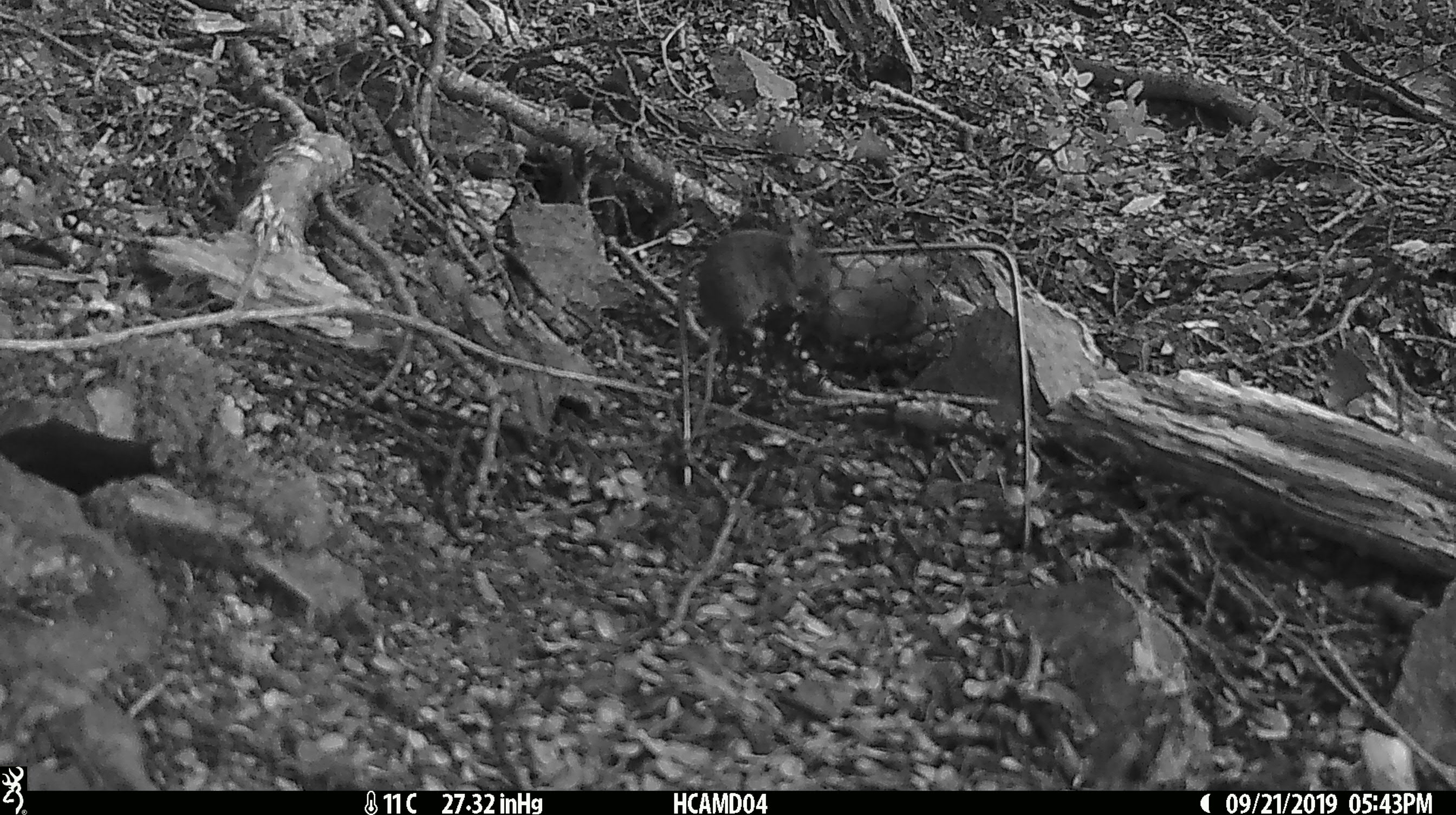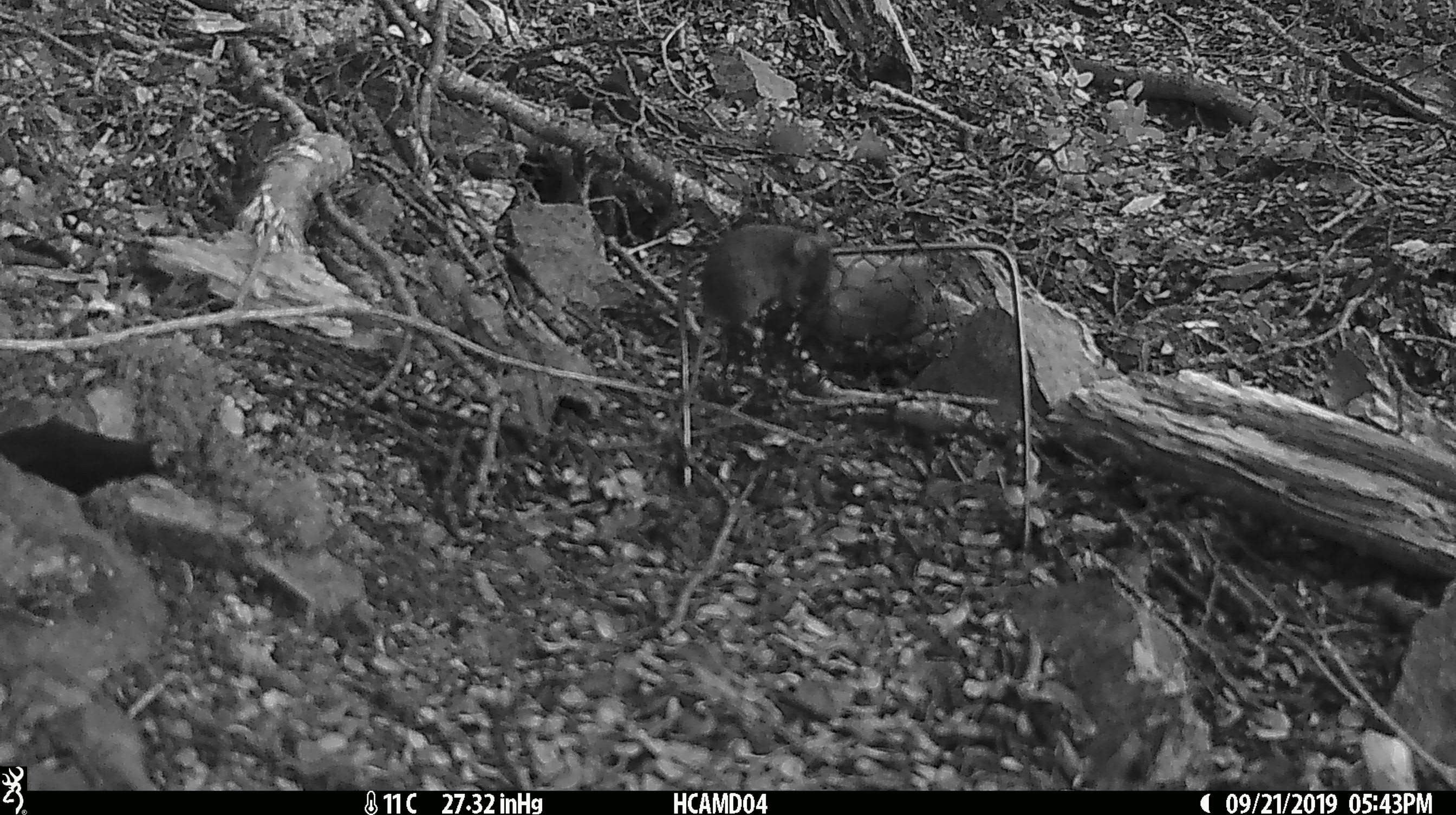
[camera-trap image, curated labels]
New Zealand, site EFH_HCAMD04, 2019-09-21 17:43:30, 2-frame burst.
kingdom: Animalia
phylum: Chordata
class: Mammalia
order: Rodentia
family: Muridae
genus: Mus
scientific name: Mus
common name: mouse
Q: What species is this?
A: Mouse (Mus).